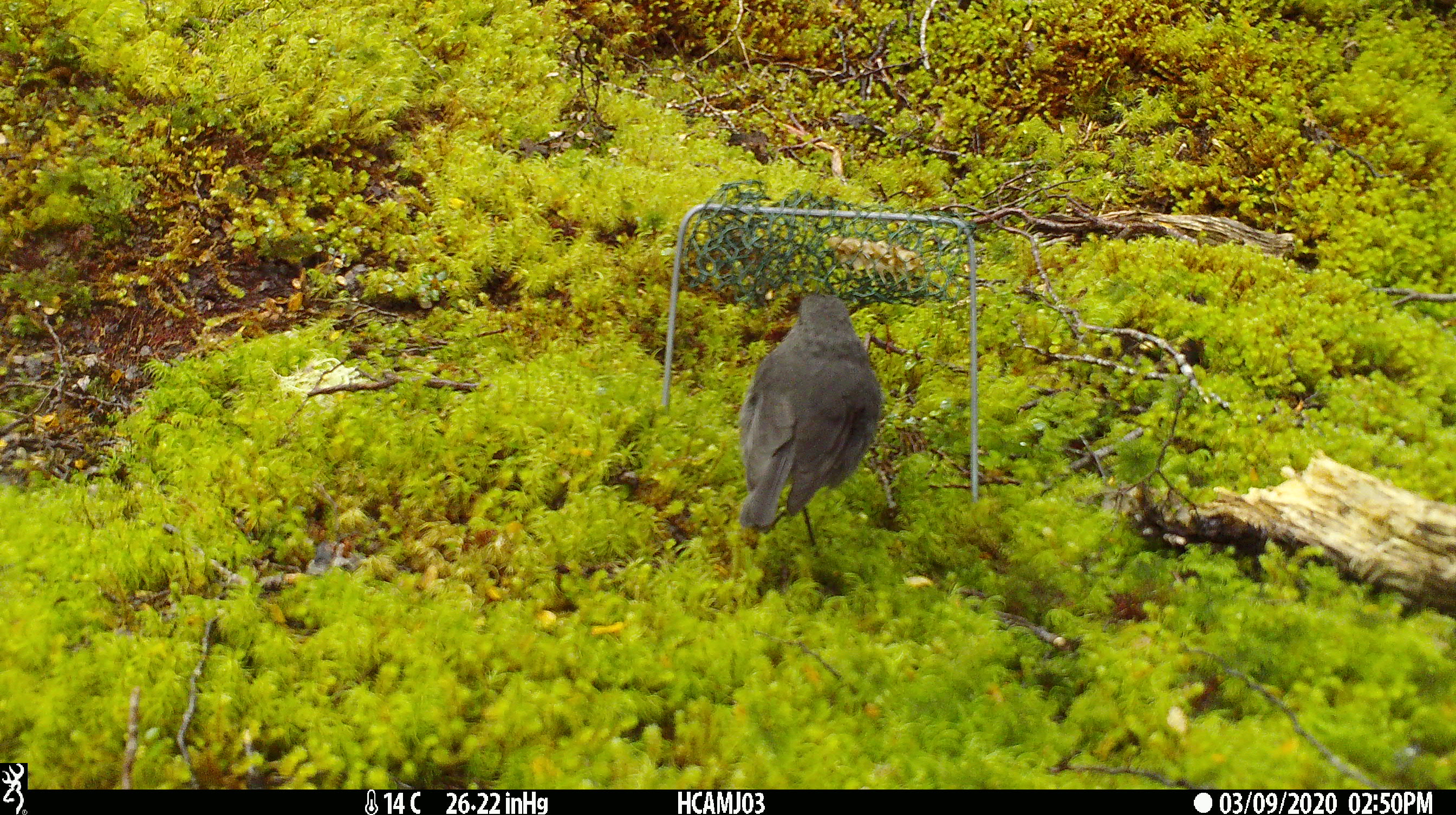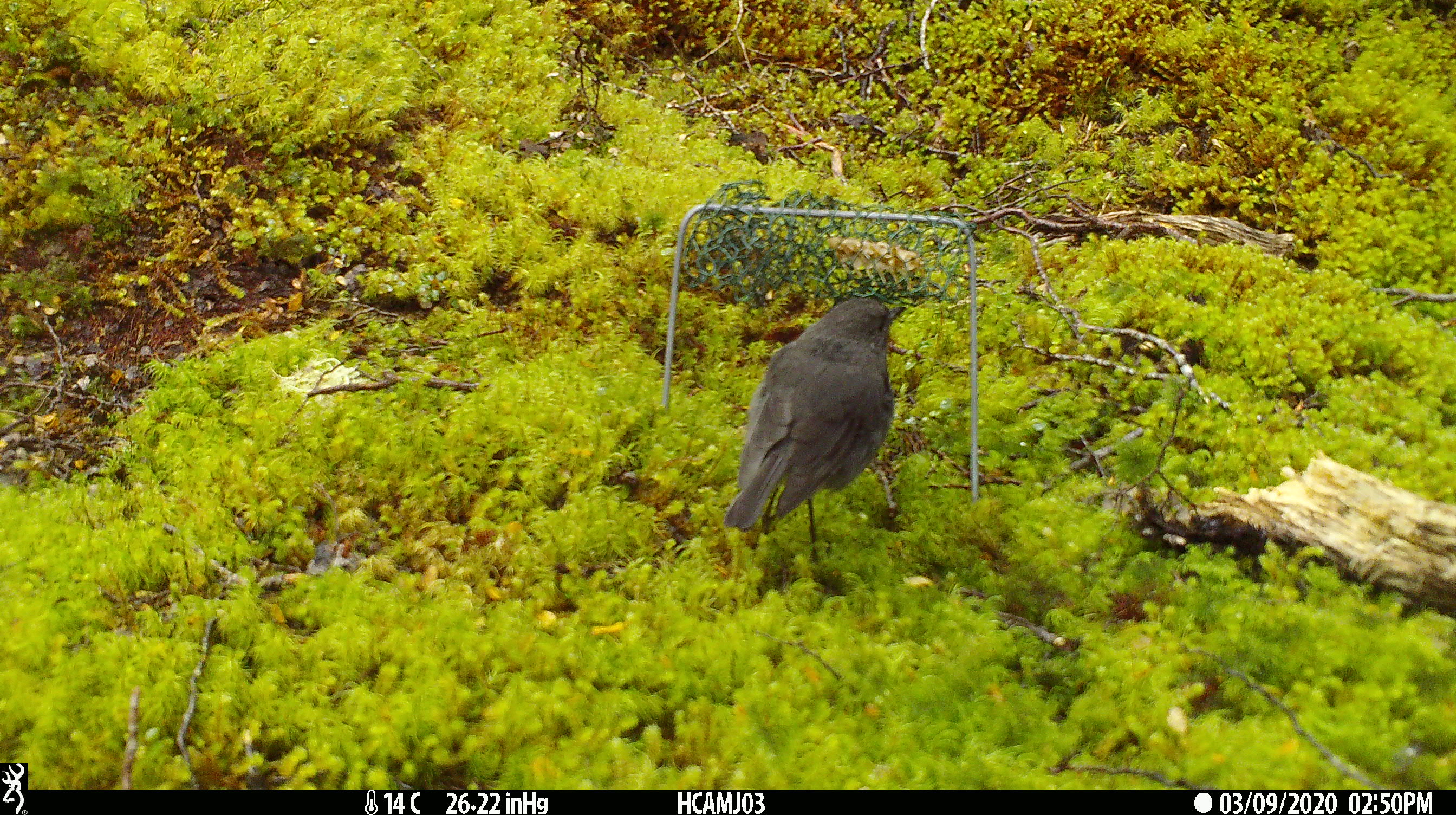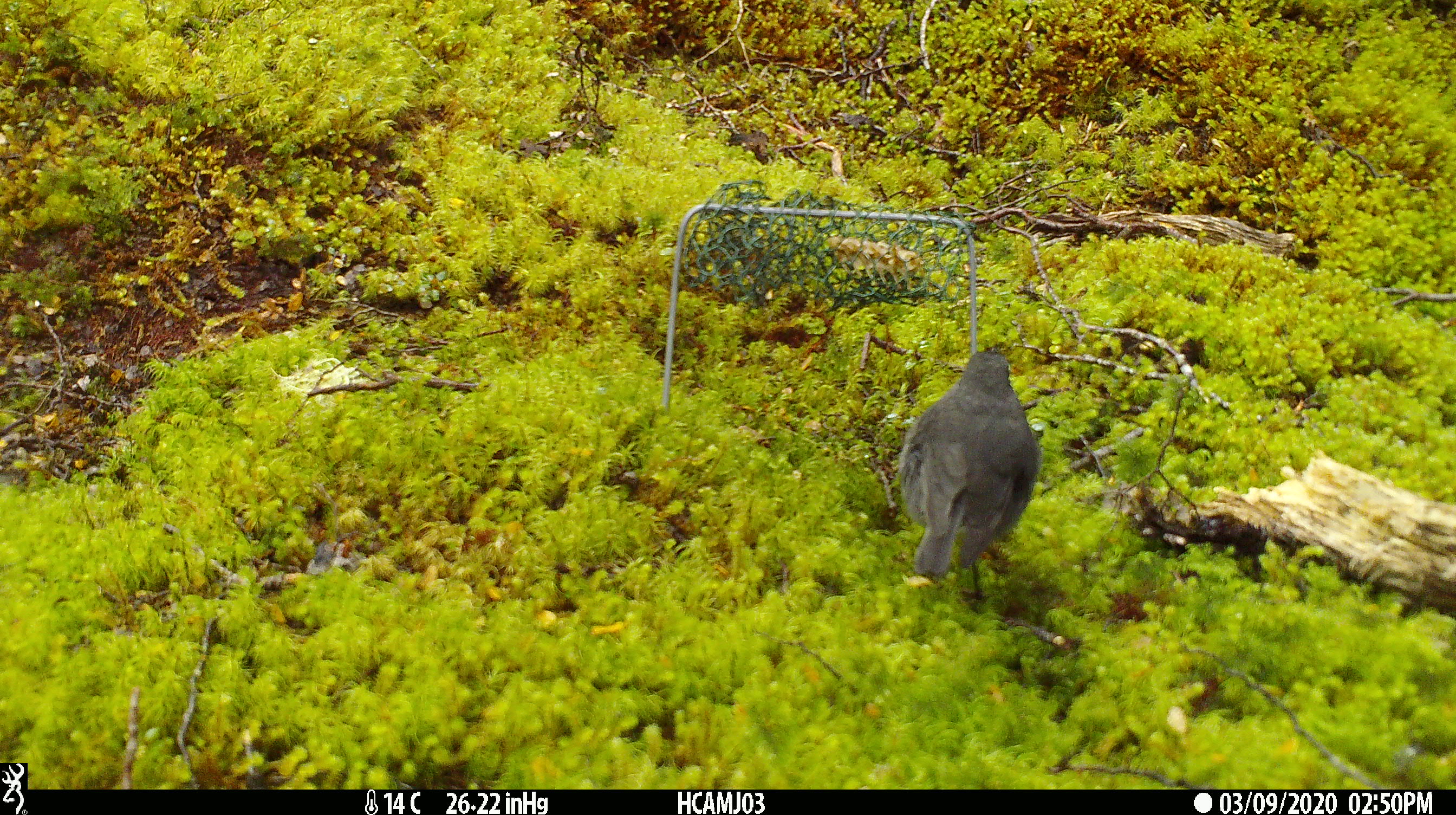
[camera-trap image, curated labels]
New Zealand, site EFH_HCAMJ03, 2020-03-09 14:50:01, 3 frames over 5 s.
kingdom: Animalia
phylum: Chordata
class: Aves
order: Passeriformes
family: Petroicidae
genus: Petroica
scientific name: Petroica australis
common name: new zealand robin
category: robin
Robin (new zealand robin) (Petroica australis).